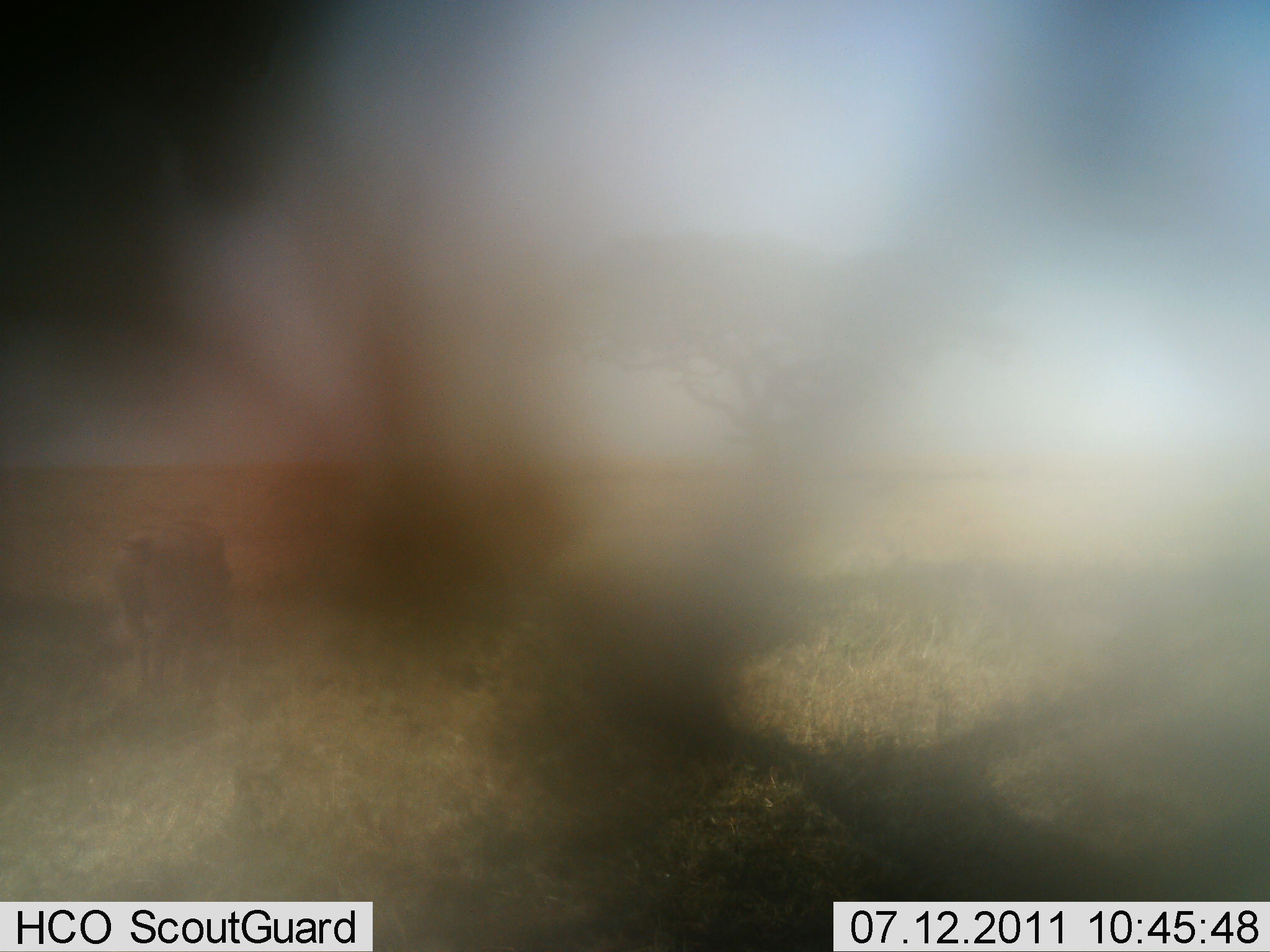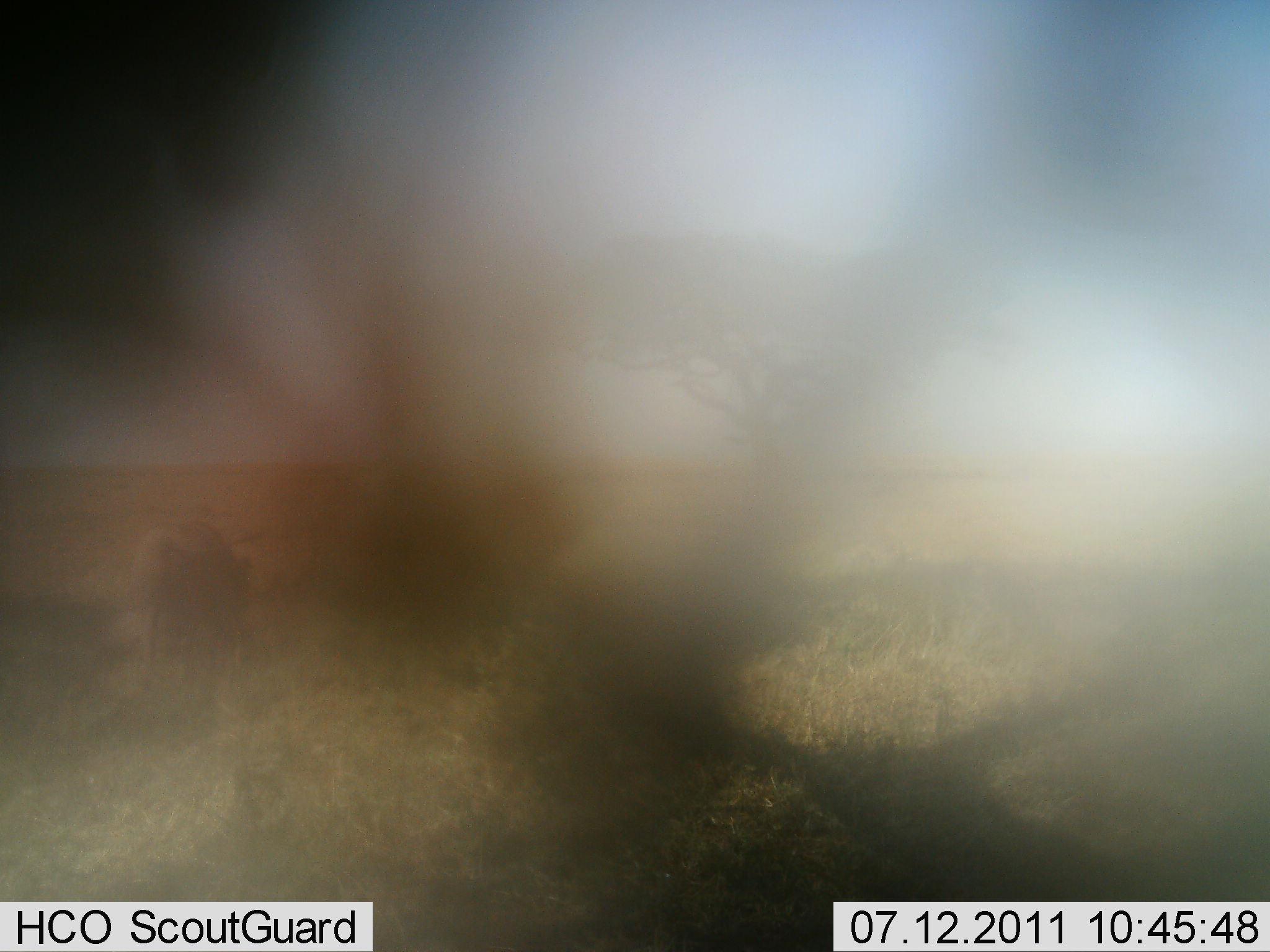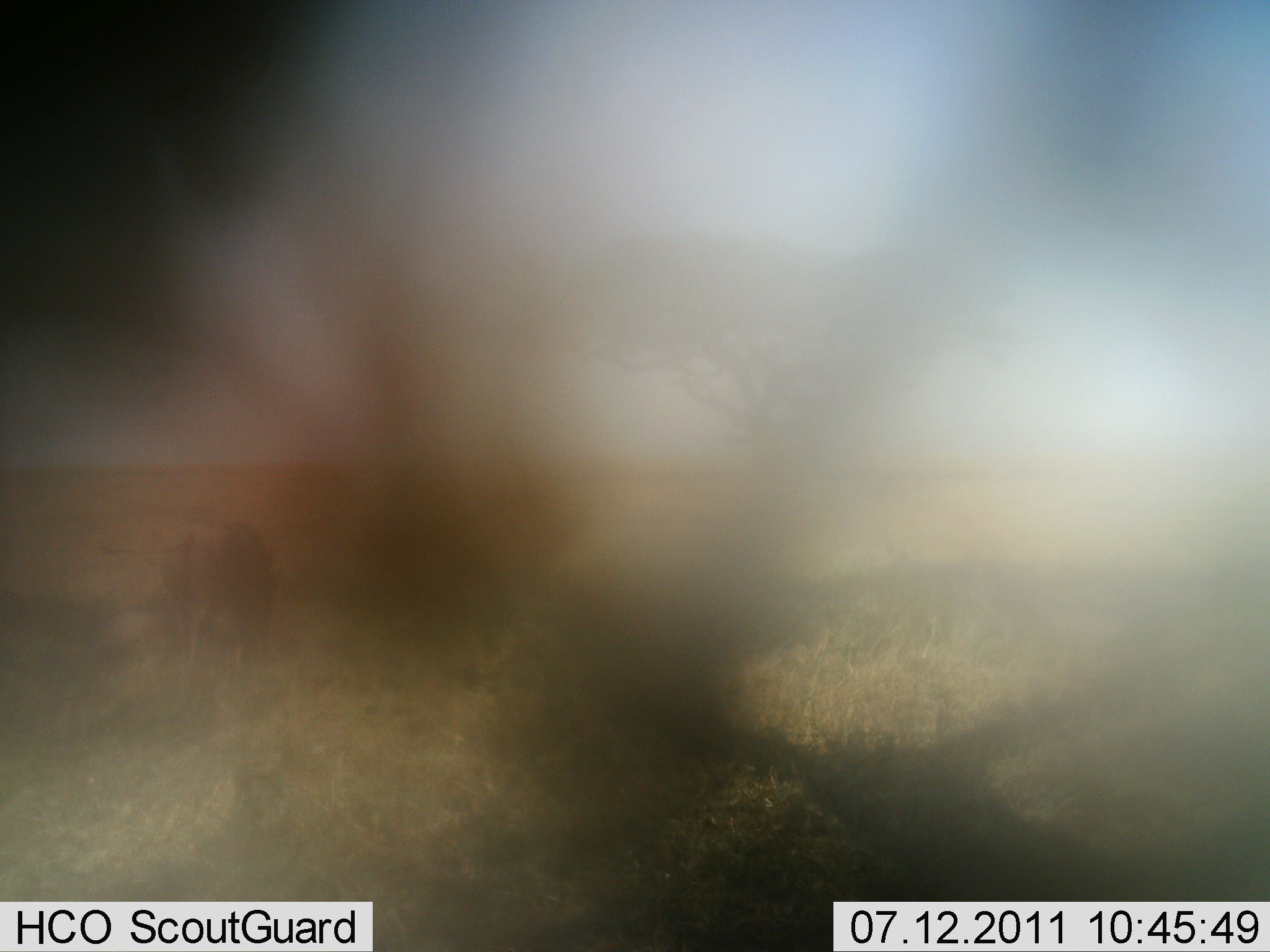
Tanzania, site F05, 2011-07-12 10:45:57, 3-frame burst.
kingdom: Animalia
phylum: Chordata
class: Mammalia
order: Artiodactyla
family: Suidae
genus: Phacochoerus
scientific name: Phacochoerus africanus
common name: warthog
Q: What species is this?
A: Warthog (Phacochoerus africanus).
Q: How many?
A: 1.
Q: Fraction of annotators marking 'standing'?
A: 0%.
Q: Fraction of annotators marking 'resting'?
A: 0%.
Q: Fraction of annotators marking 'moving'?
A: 100%.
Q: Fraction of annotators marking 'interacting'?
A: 0%.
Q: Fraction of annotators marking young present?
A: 0%.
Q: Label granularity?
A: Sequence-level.